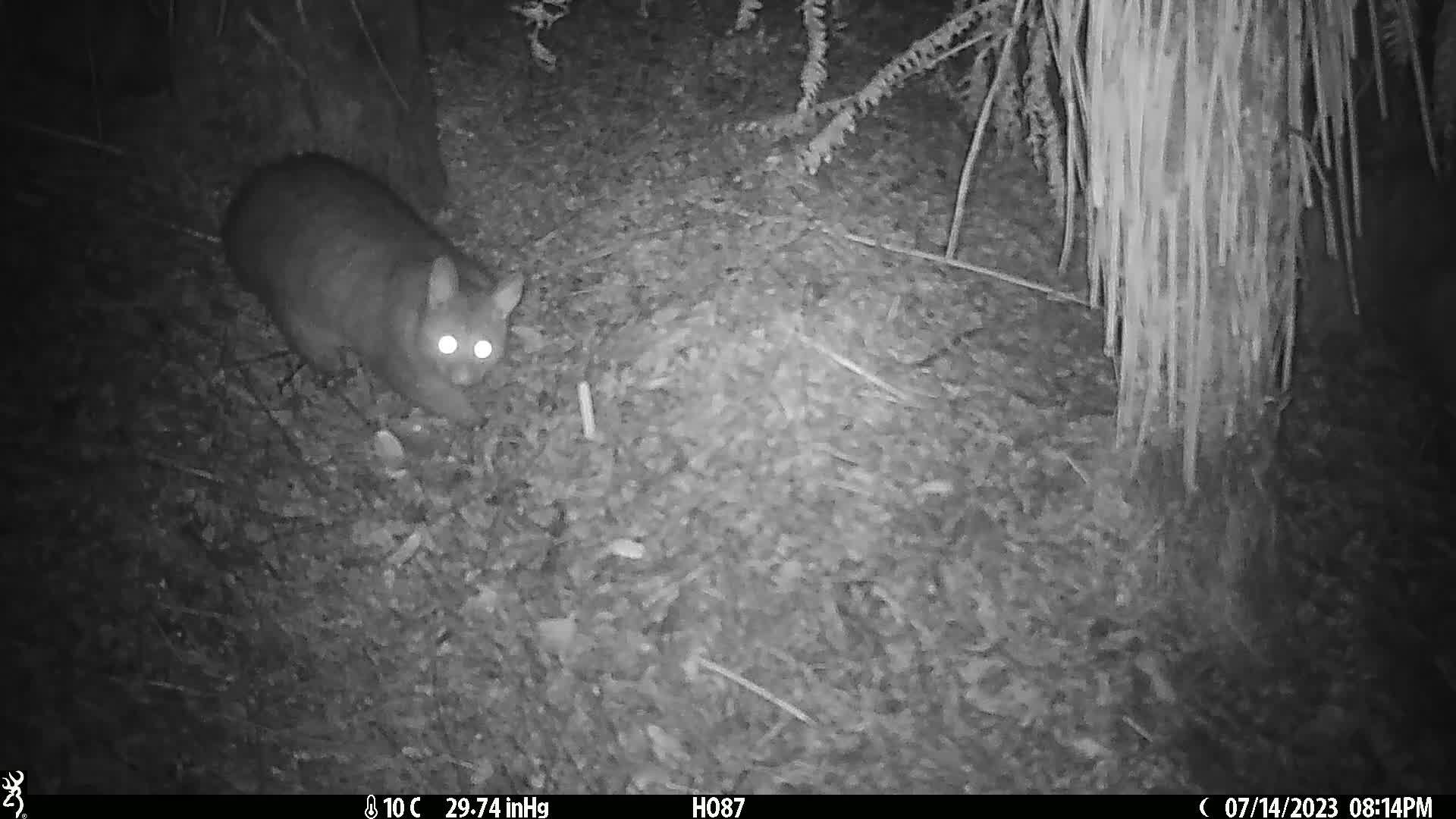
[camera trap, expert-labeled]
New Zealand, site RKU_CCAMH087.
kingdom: Animalia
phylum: Chordata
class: Mammalia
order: Diprotodontia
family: Phalangeridae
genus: Trichosurus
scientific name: Trichosurus vulpecula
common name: common brushtail possum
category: possum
Possum (common brushtail possum) (Trichosurus vulpecula).